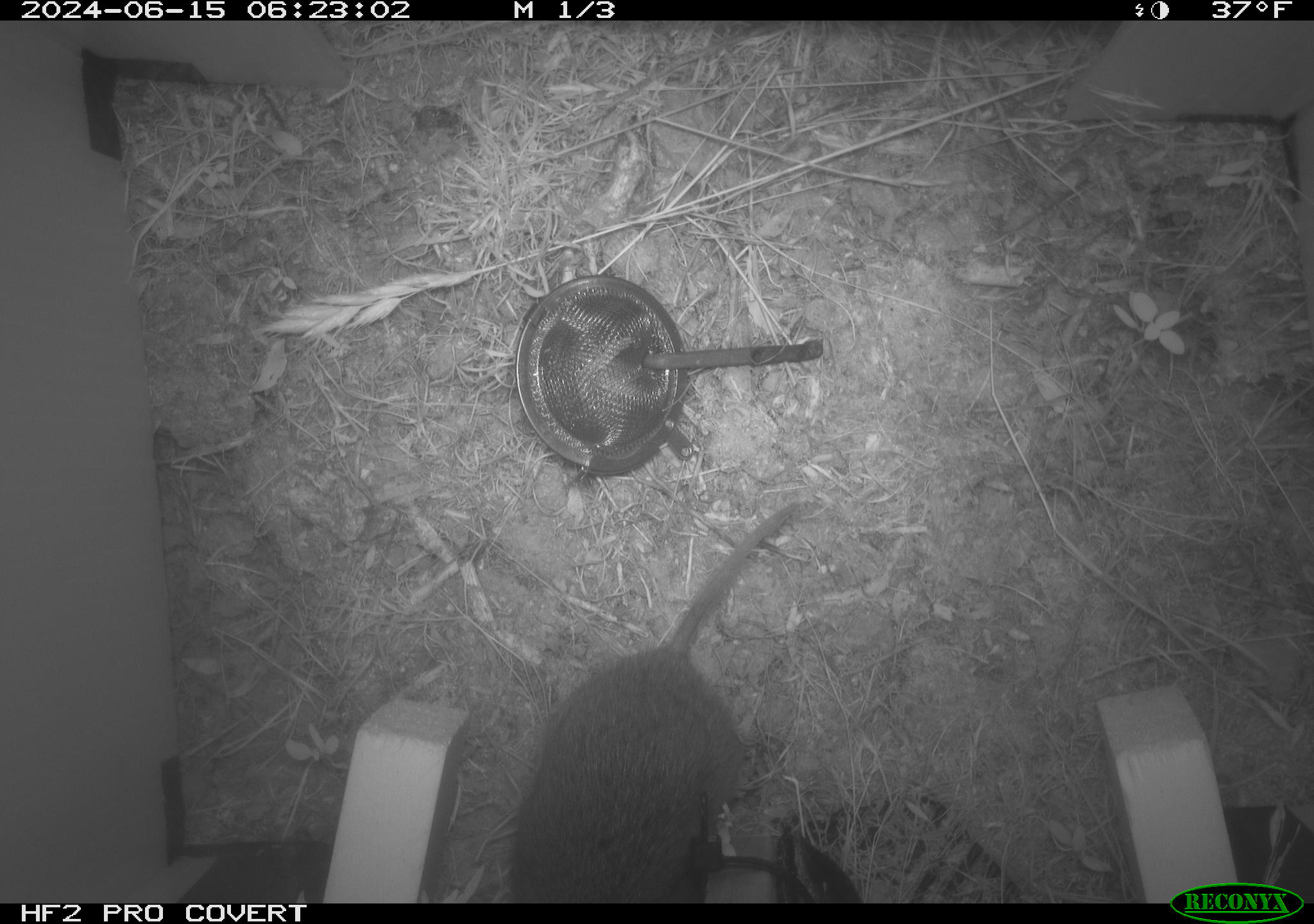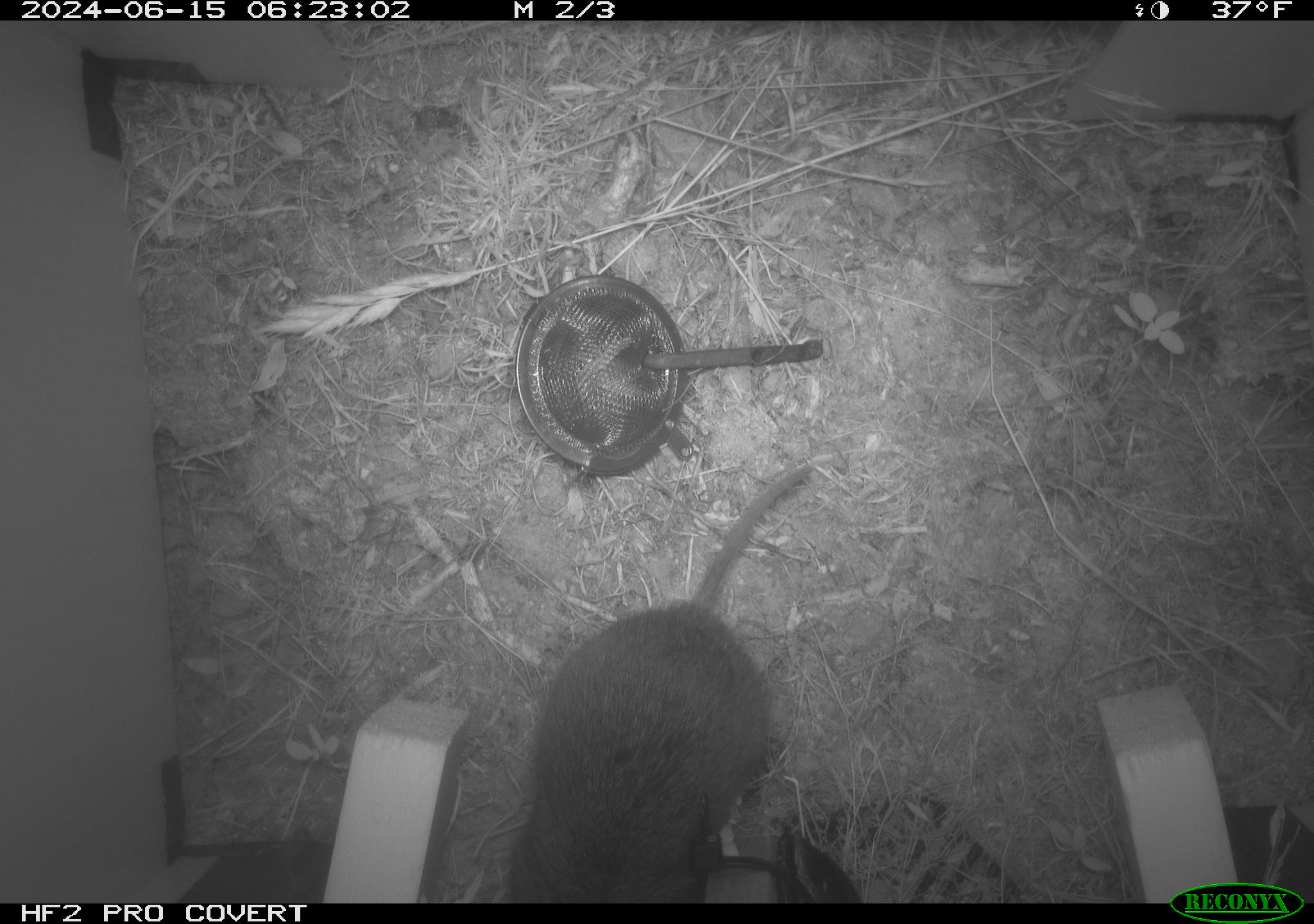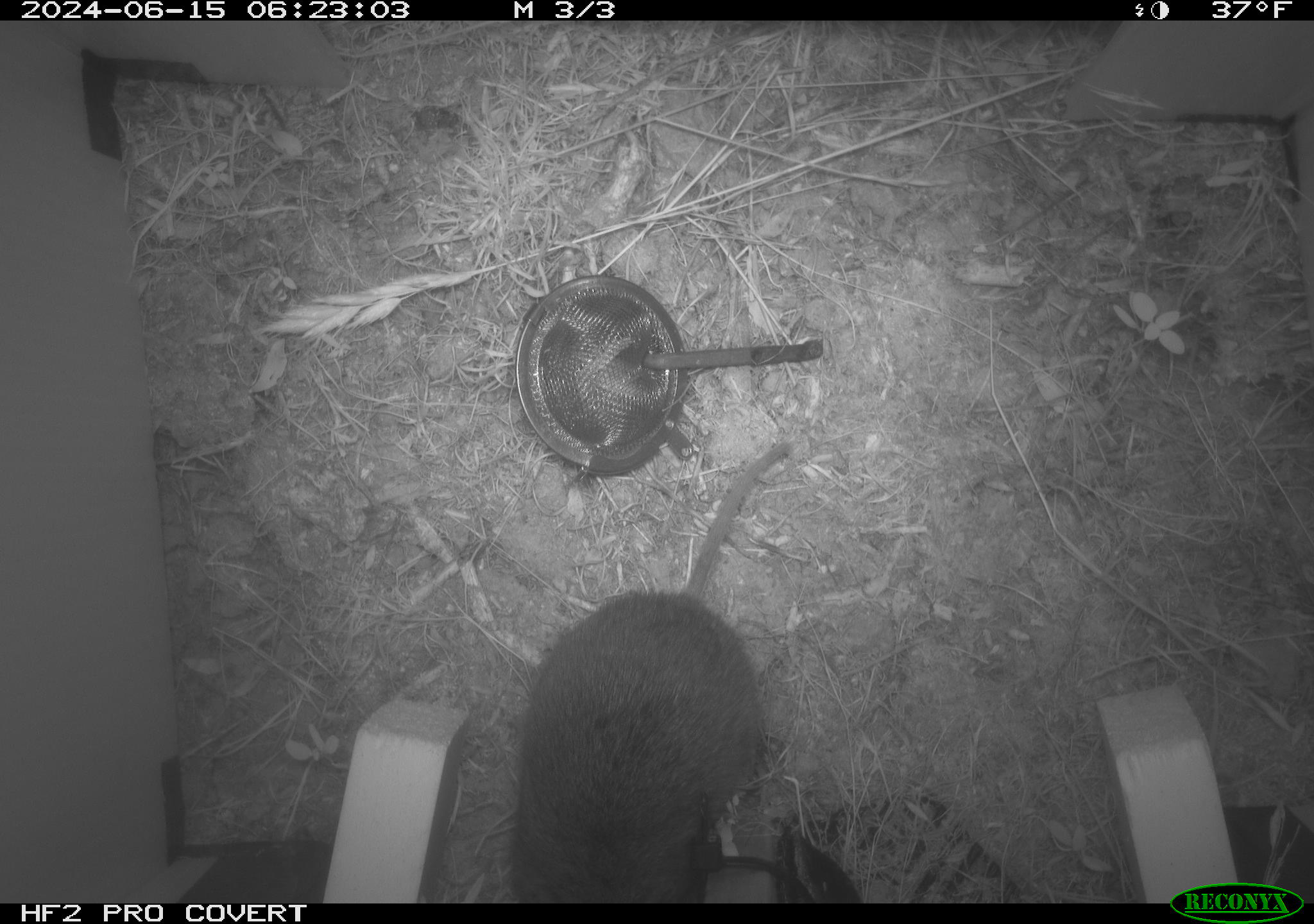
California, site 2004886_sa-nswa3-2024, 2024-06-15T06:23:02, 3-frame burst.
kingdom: Animalia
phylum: Chordata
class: Mammalia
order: Rodentia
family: Cricetidae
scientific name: Arvicolinae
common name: voles, lemmings, and muskrats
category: arvicolinae subfamily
Arvicolinae subfamily (voles, lemmings, and muskrats) (Arvicolinae).